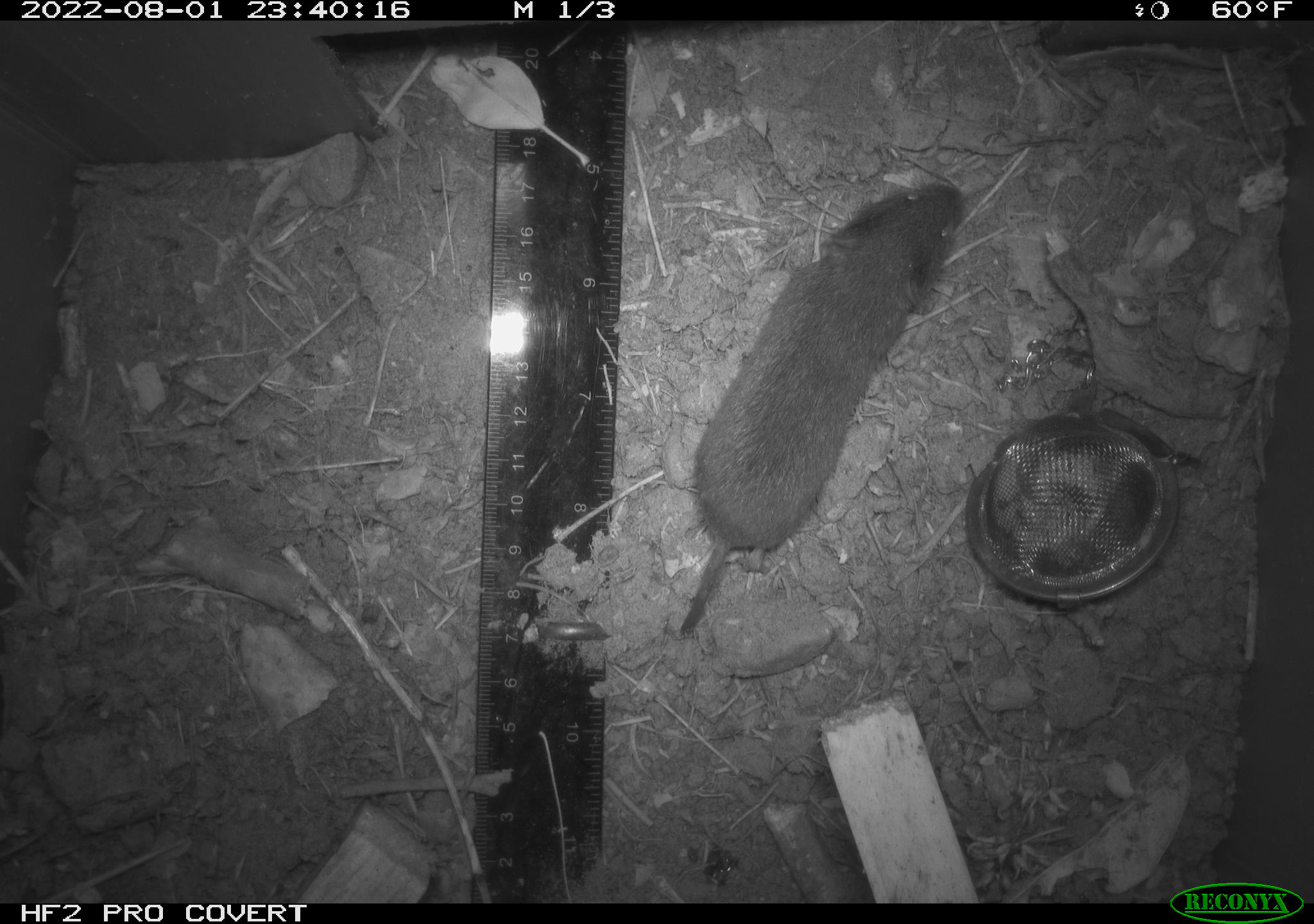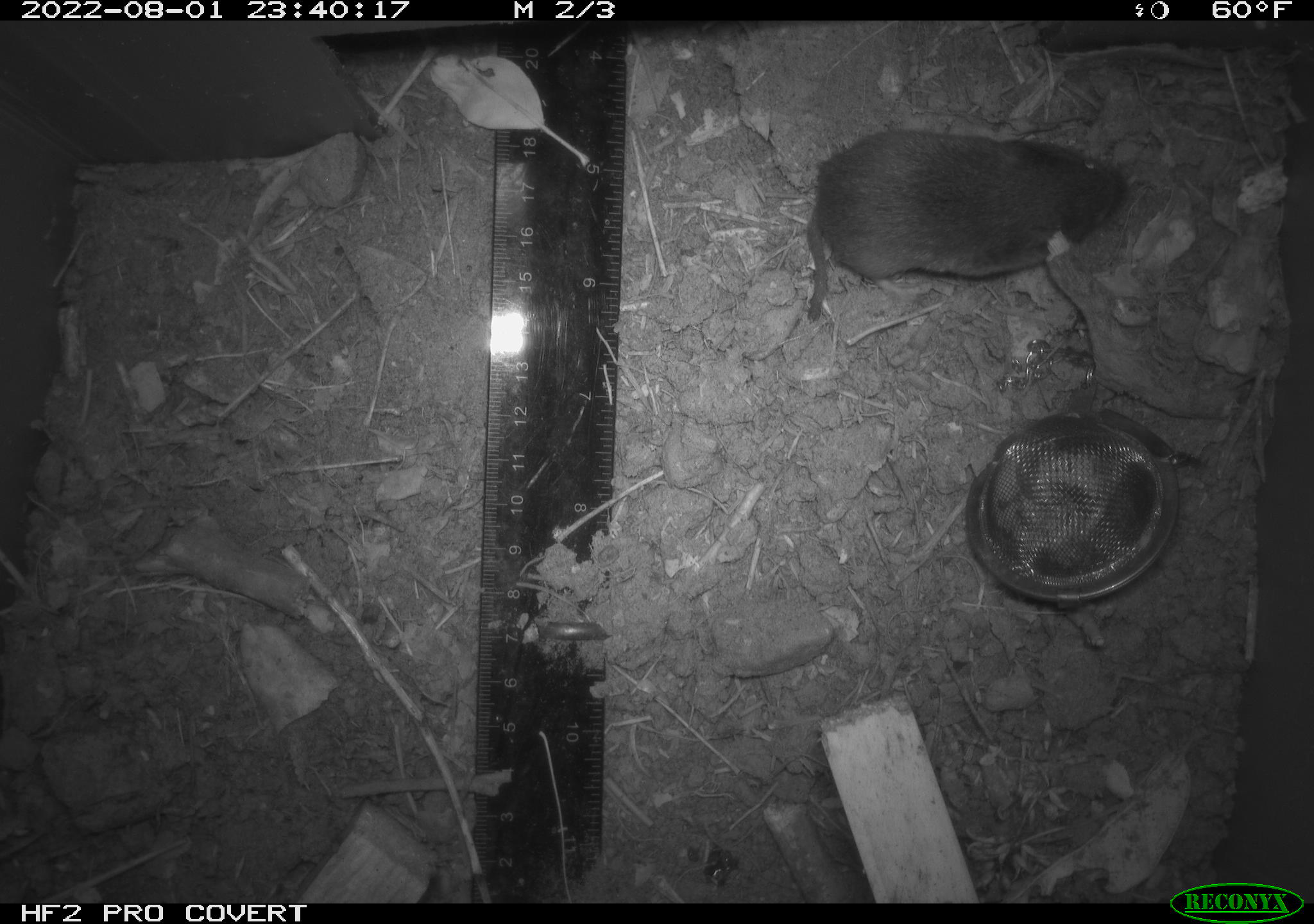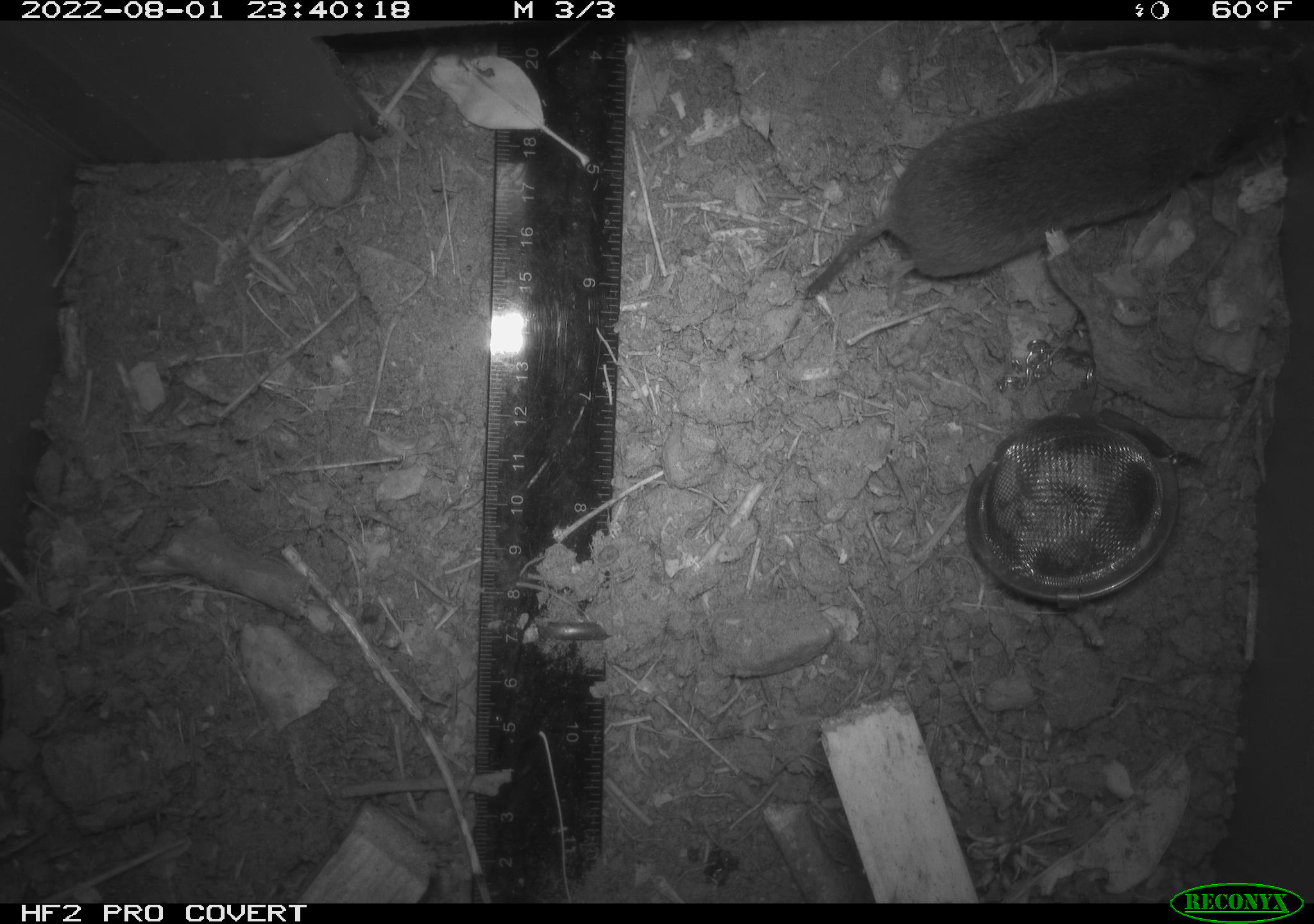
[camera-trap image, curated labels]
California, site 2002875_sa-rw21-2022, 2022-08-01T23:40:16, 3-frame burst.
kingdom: Animalia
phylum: Chordata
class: Mammalia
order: Rodentia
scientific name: Rodentia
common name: mouse species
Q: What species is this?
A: Mouse species (Rodentia).